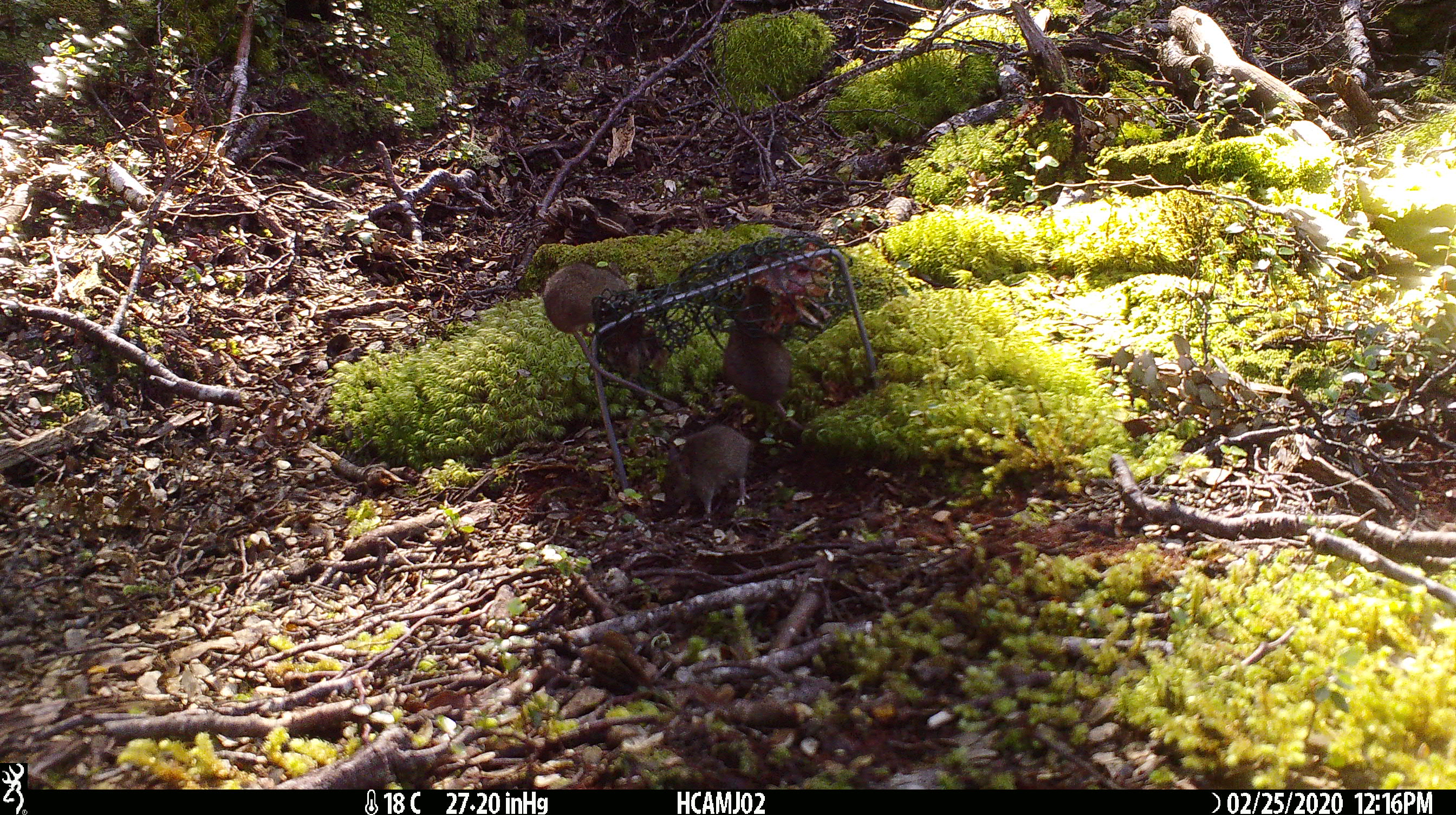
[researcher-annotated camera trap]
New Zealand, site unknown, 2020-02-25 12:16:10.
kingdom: Animalia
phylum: Chordata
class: Mammalia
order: Rodentia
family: Muridae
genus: Mus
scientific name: Mus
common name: mouse